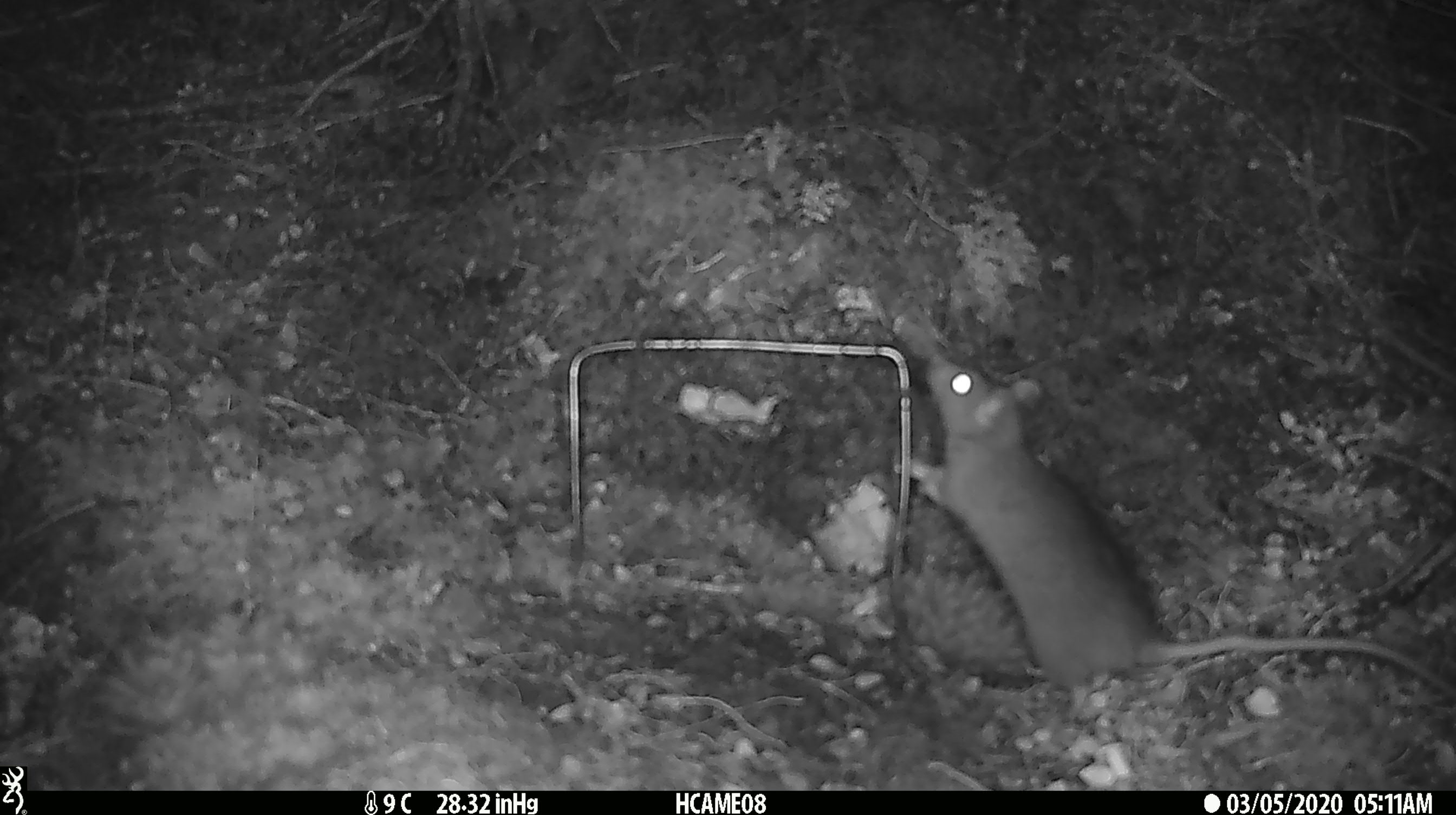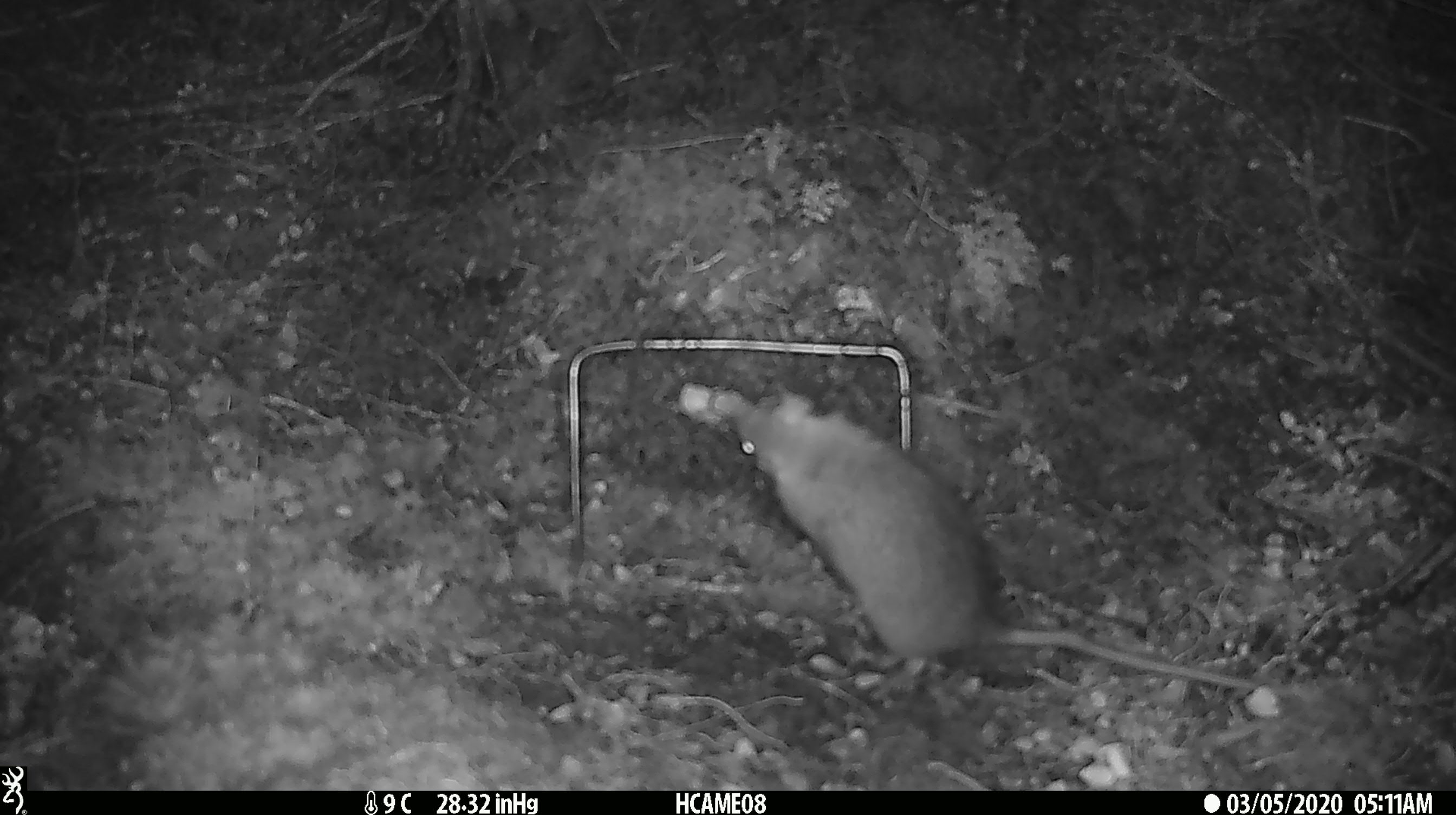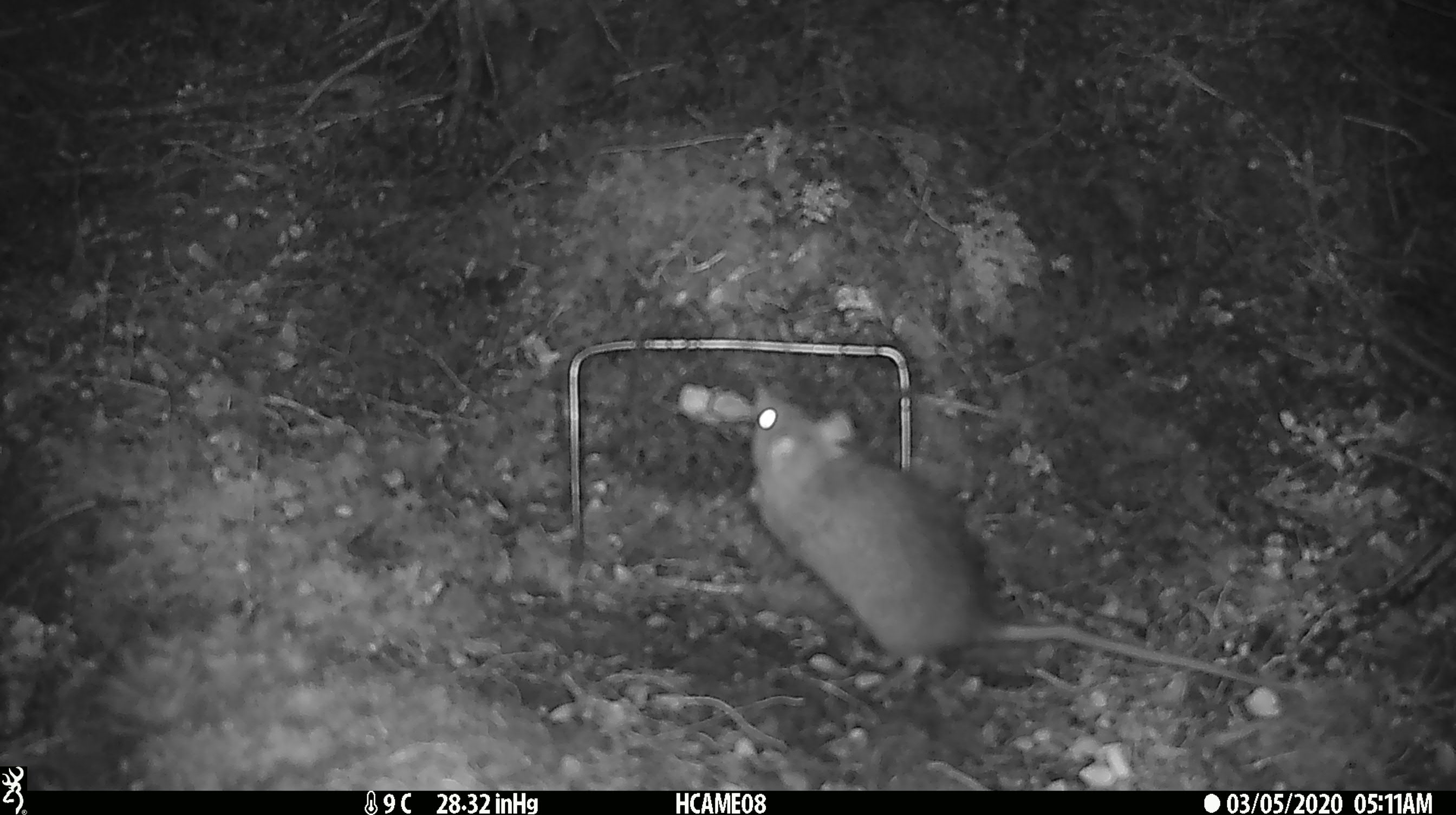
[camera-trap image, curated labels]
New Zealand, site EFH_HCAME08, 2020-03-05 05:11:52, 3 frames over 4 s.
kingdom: Animalia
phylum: Chordata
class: Mammalia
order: Rodentia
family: Muridae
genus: Rattus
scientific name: Rattus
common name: rat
Rat (Rattus).